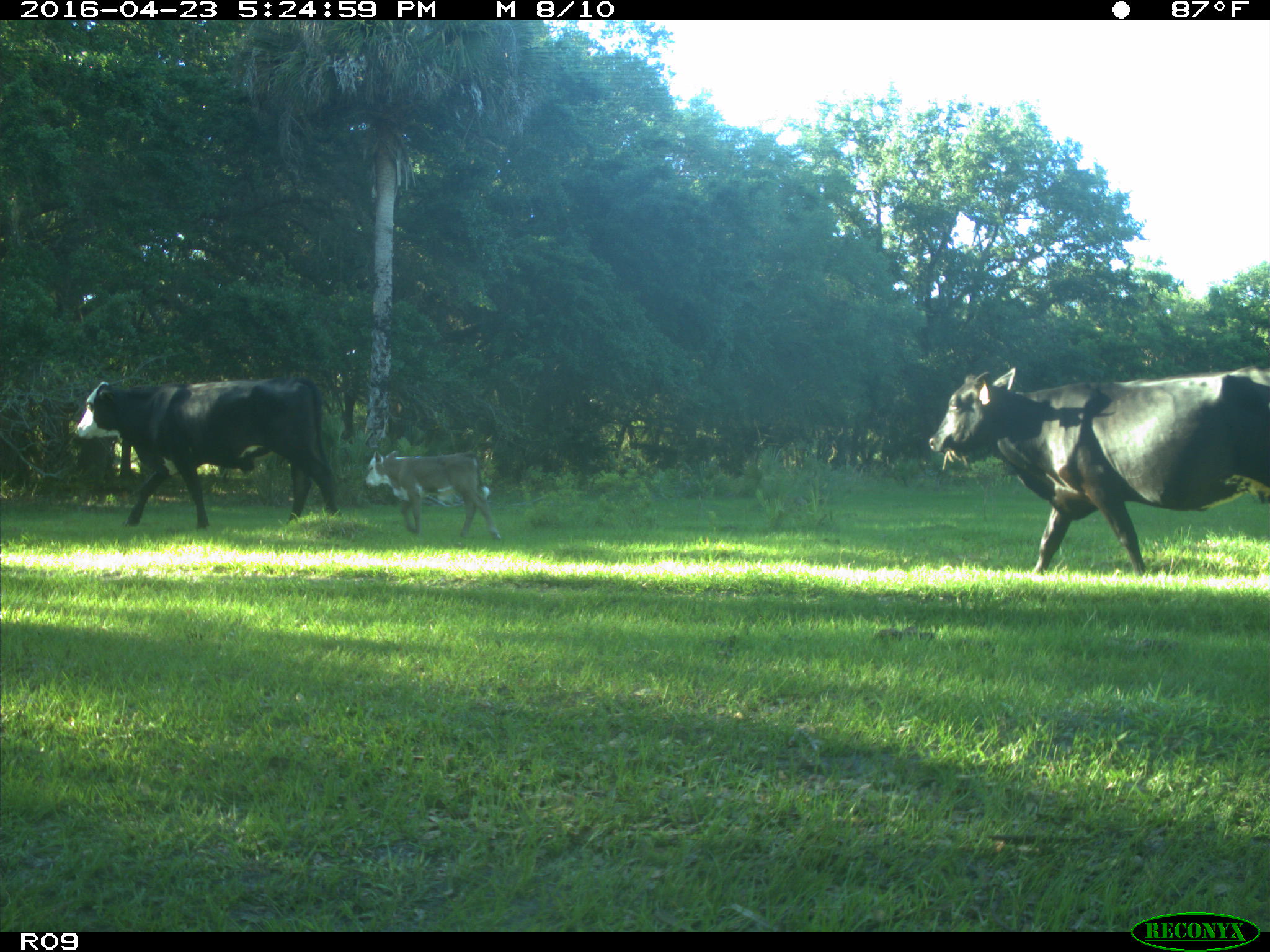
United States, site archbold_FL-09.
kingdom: Animalia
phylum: Chordata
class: Mammalia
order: Artiodactyla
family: Bovidae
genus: Bos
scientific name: Bos taurus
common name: domestic cow